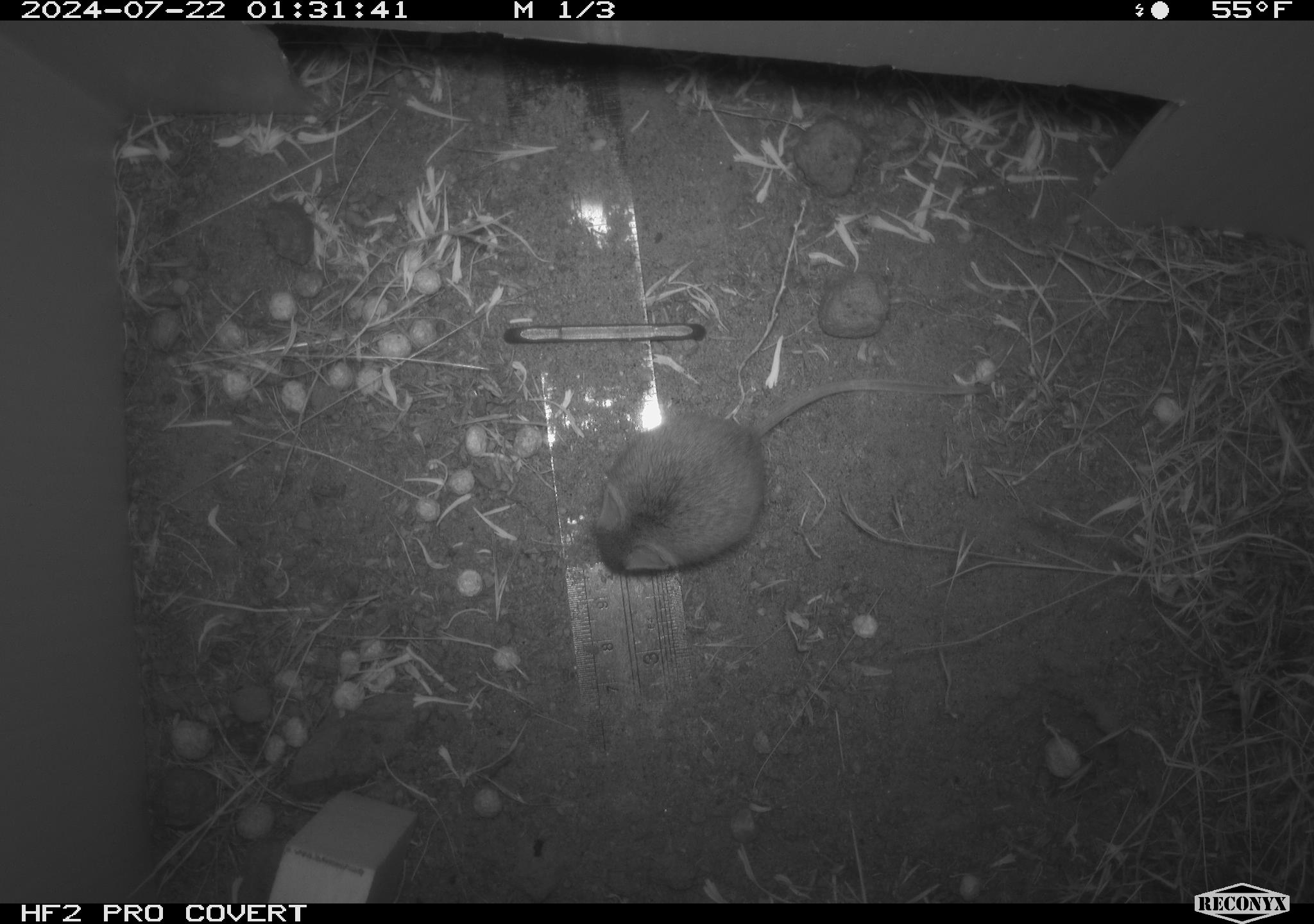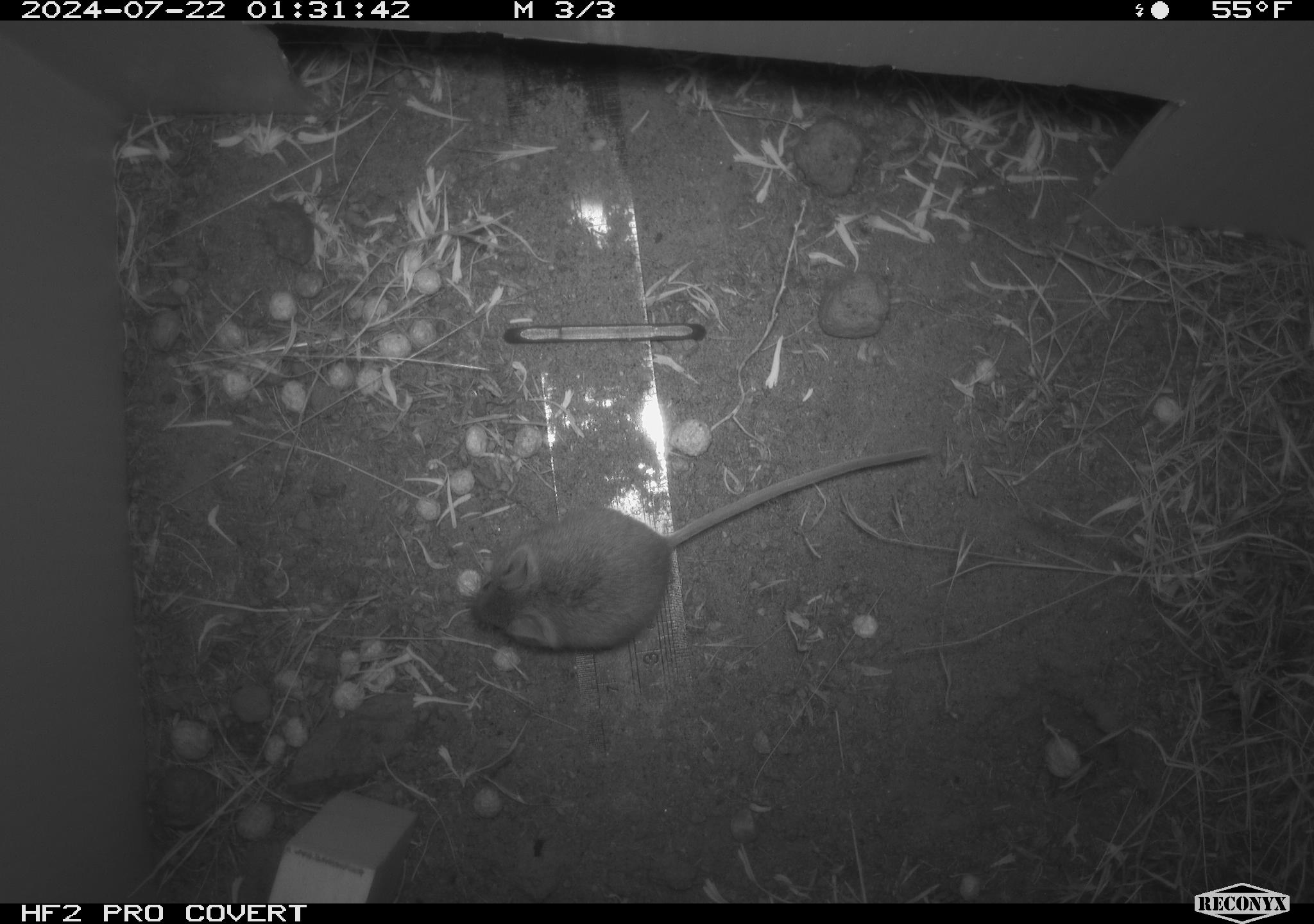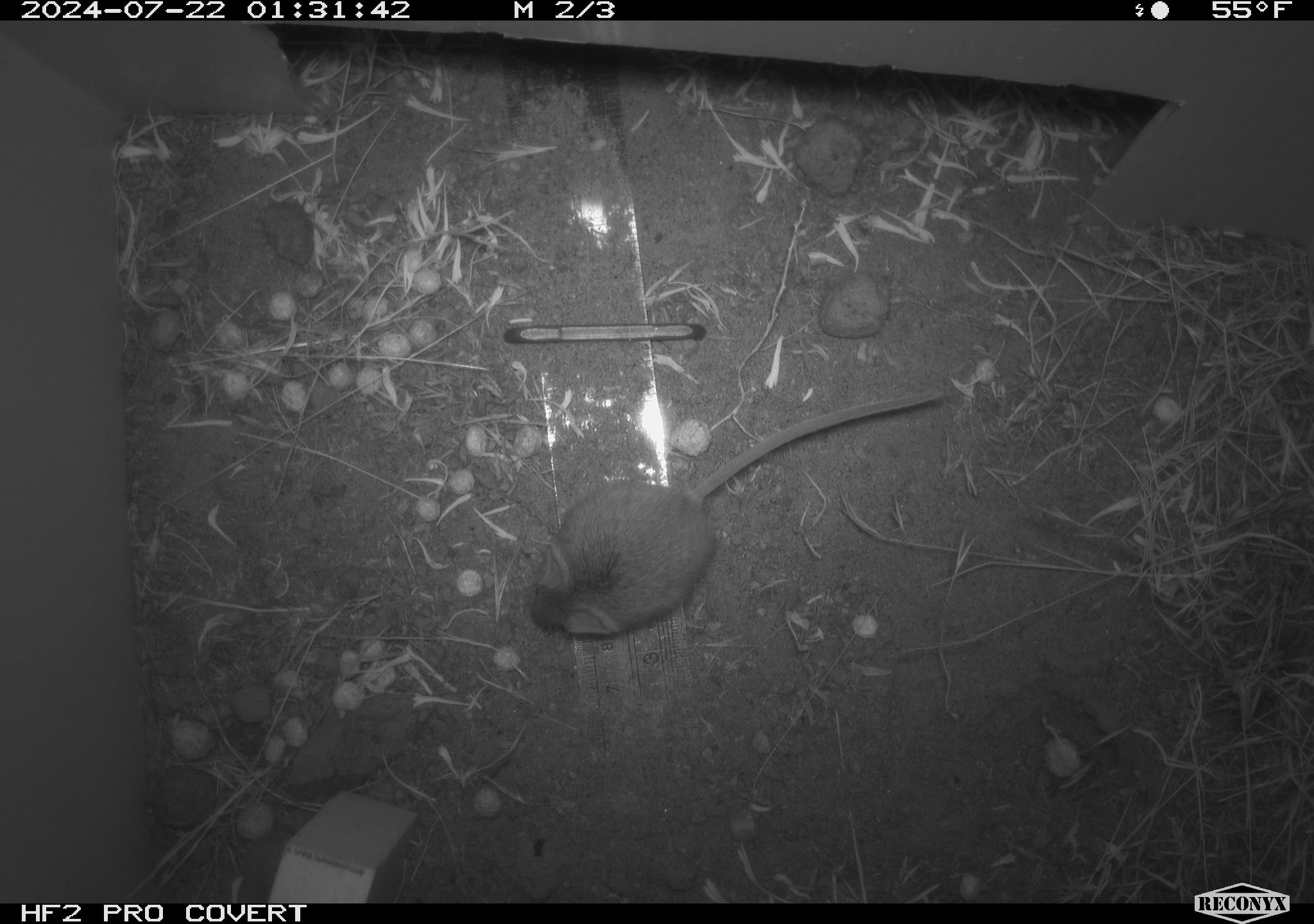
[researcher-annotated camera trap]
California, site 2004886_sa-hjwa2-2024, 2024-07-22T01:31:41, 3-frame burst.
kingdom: Animalia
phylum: Chordata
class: Mammalia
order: Rodentia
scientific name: Rodentia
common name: rodent